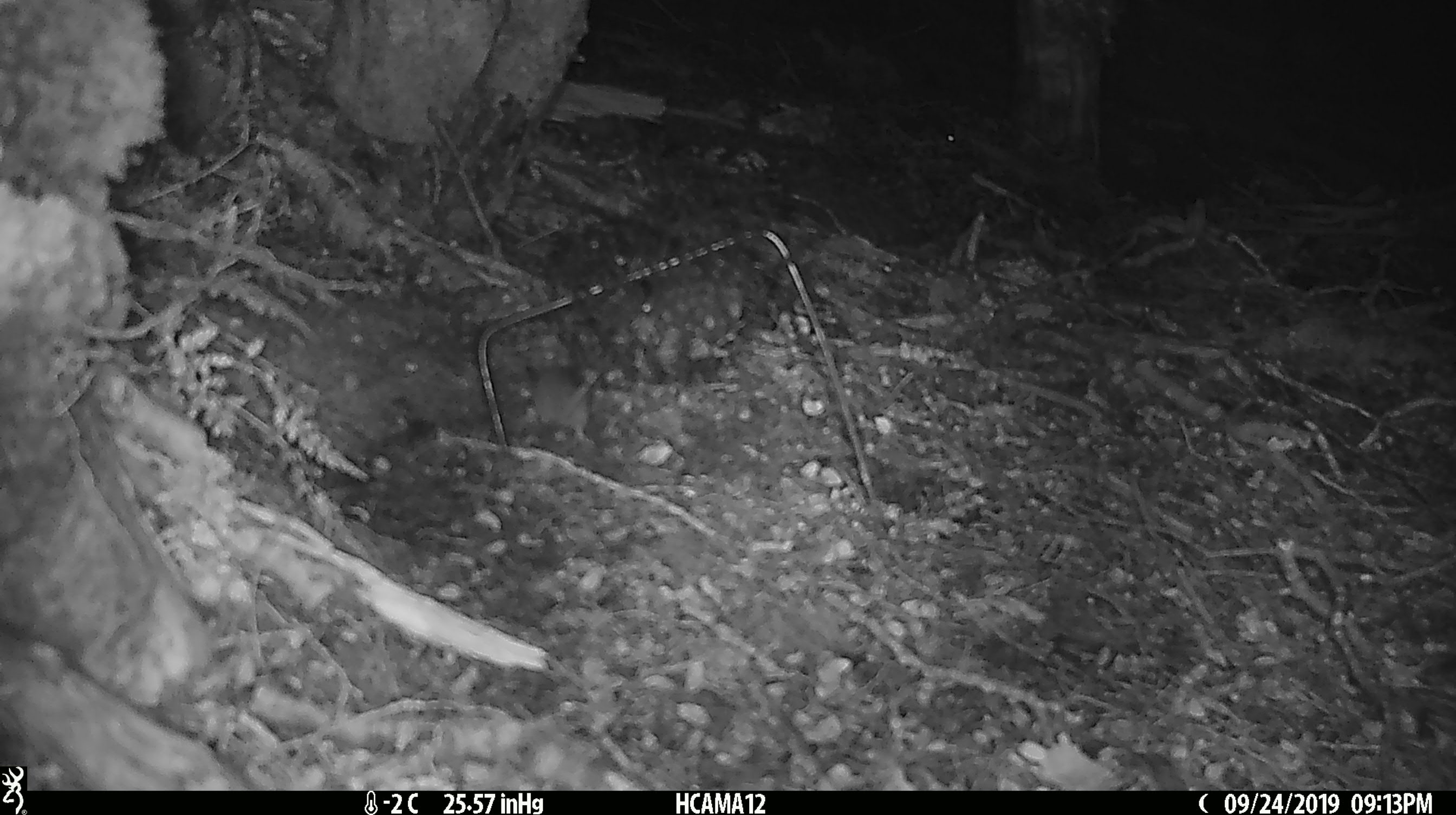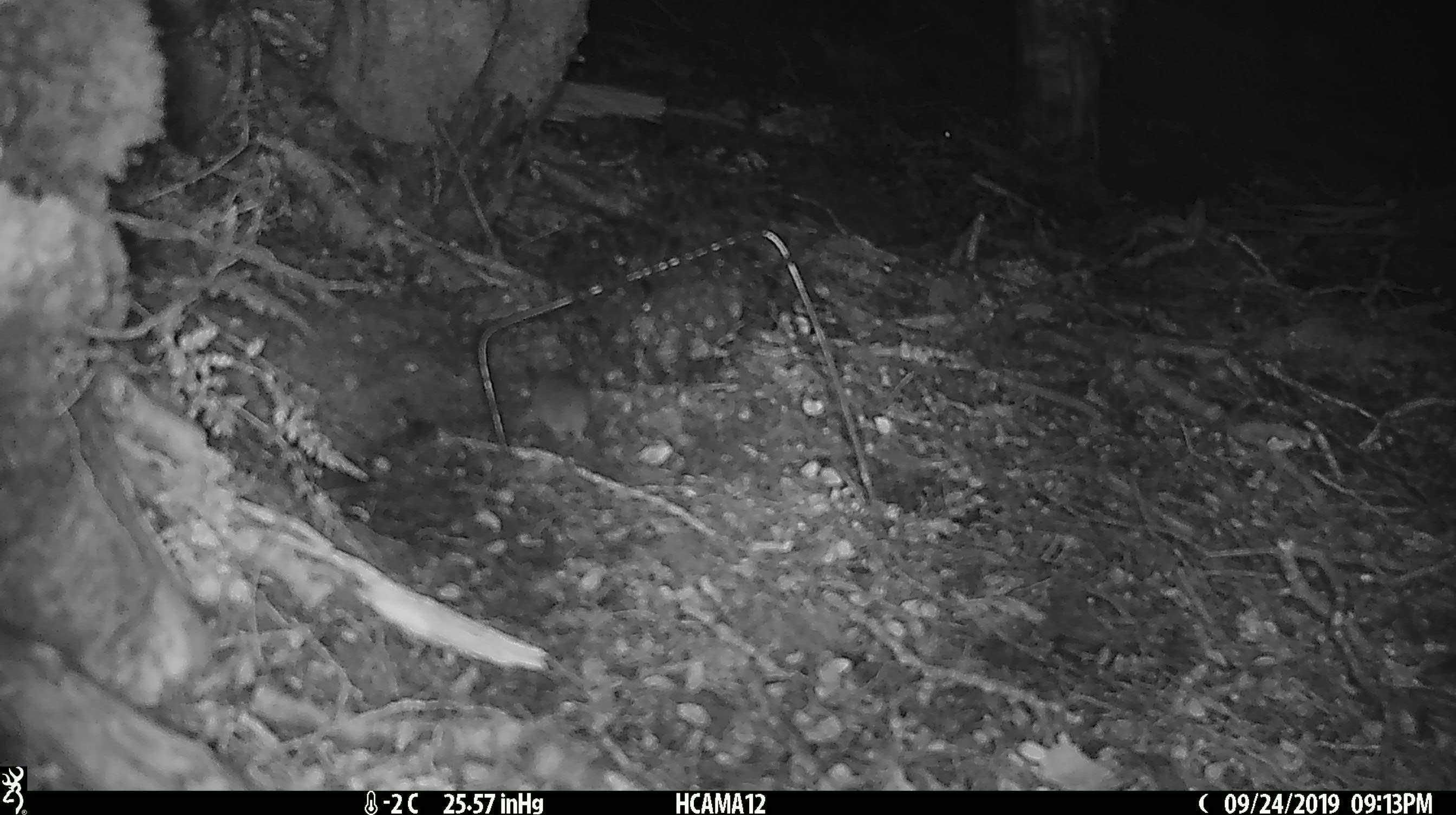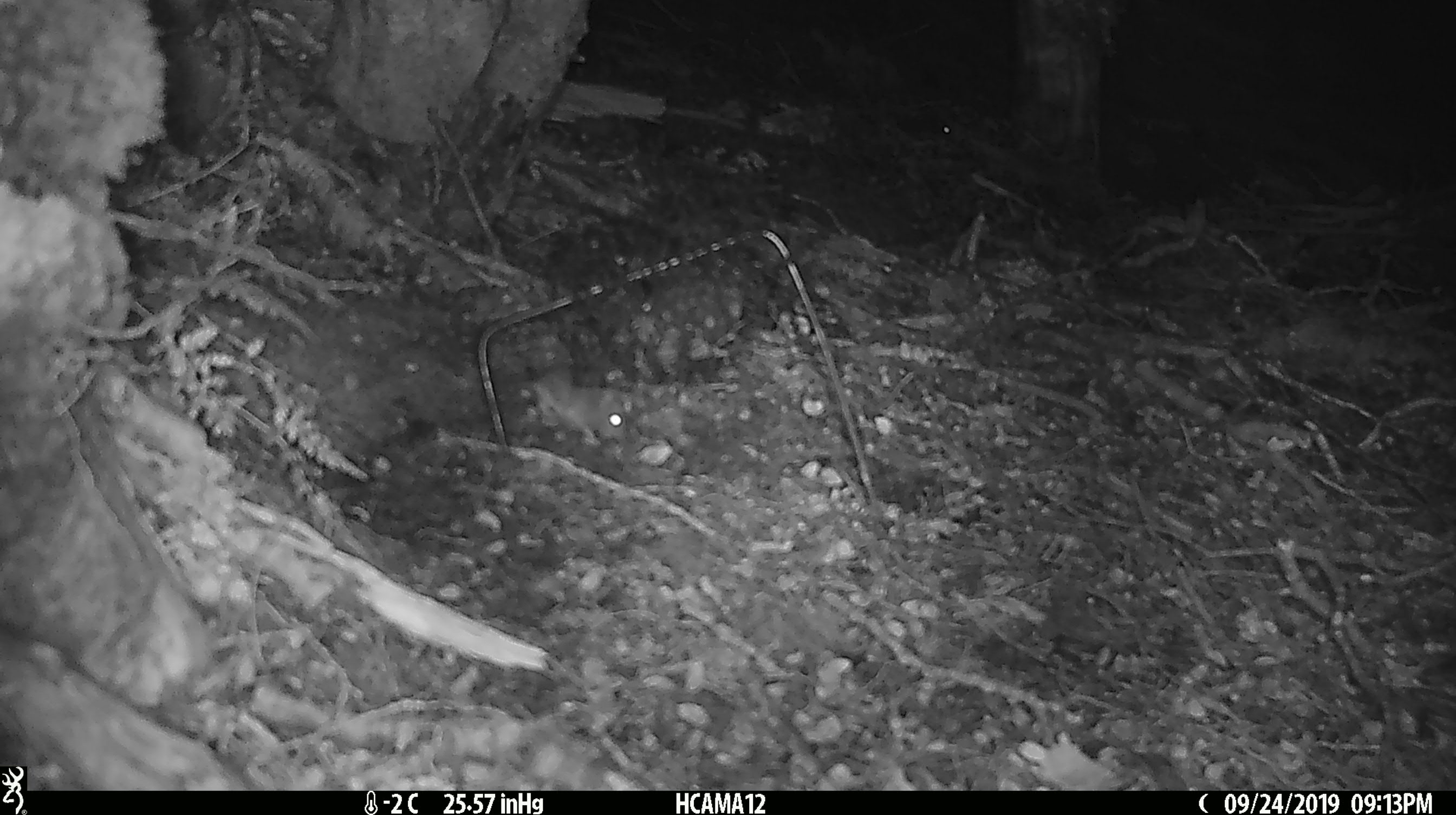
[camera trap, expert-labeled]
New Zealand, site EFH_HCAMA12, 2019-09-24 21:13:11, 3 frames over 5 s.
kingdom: Animalia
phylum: Chordata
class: Mammalia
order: Rodentia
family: Muridae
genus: Mus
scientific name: Mus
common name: mouse